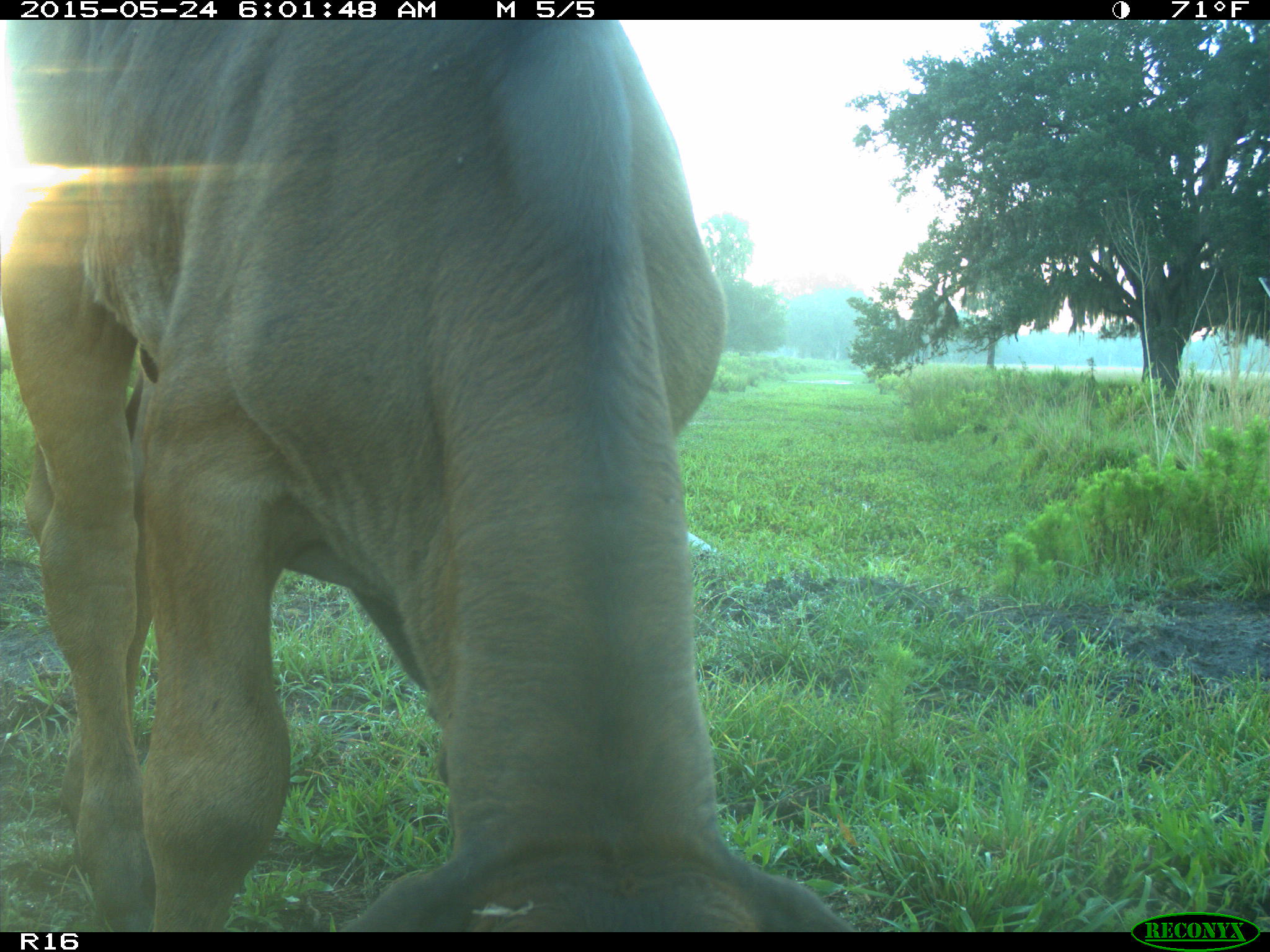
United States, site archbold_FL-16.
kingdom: Animalia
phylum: Chordata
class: Mammalia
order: Artiodactyla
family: Bovidae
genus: Bos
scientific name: Bos taurus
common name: domestic cow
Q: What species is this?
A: Bos taurus (domestic cow).